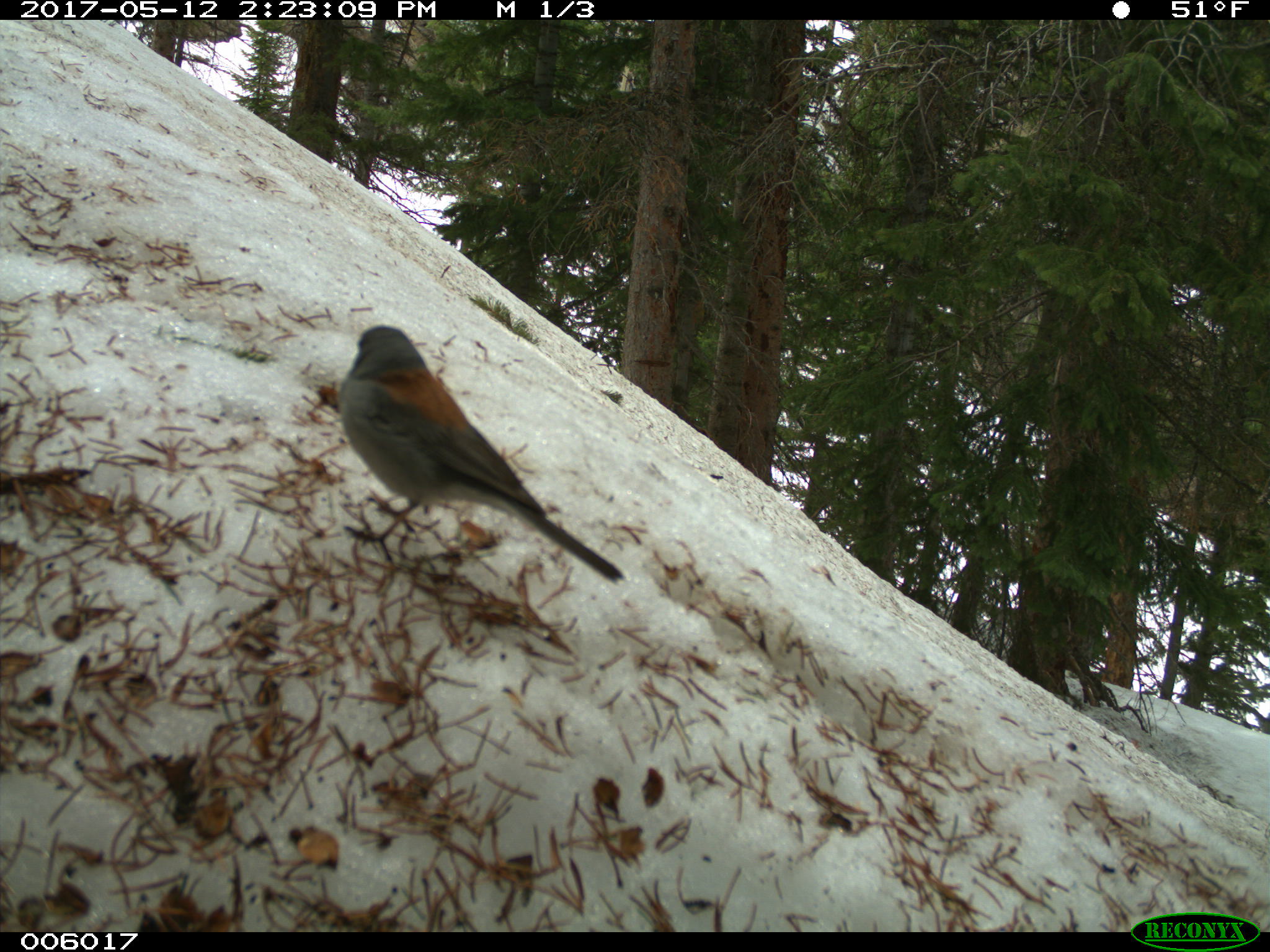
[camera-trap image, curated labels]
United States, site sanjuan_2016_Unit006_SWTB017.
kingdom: Animalia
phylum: Chordata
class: Aves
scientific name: Aves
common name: birds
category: unidentified bird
Unidentified bird (birds) (Aves).